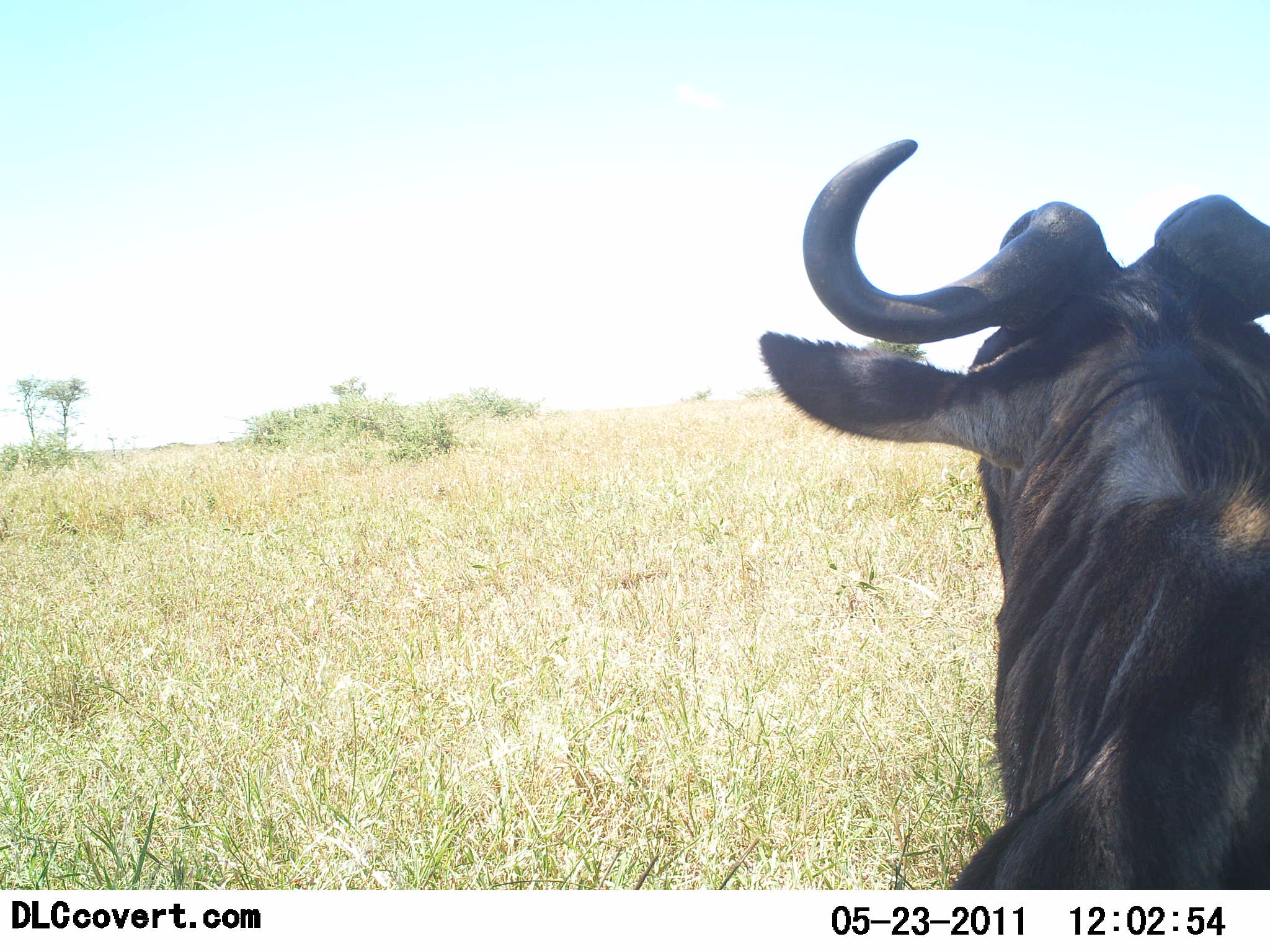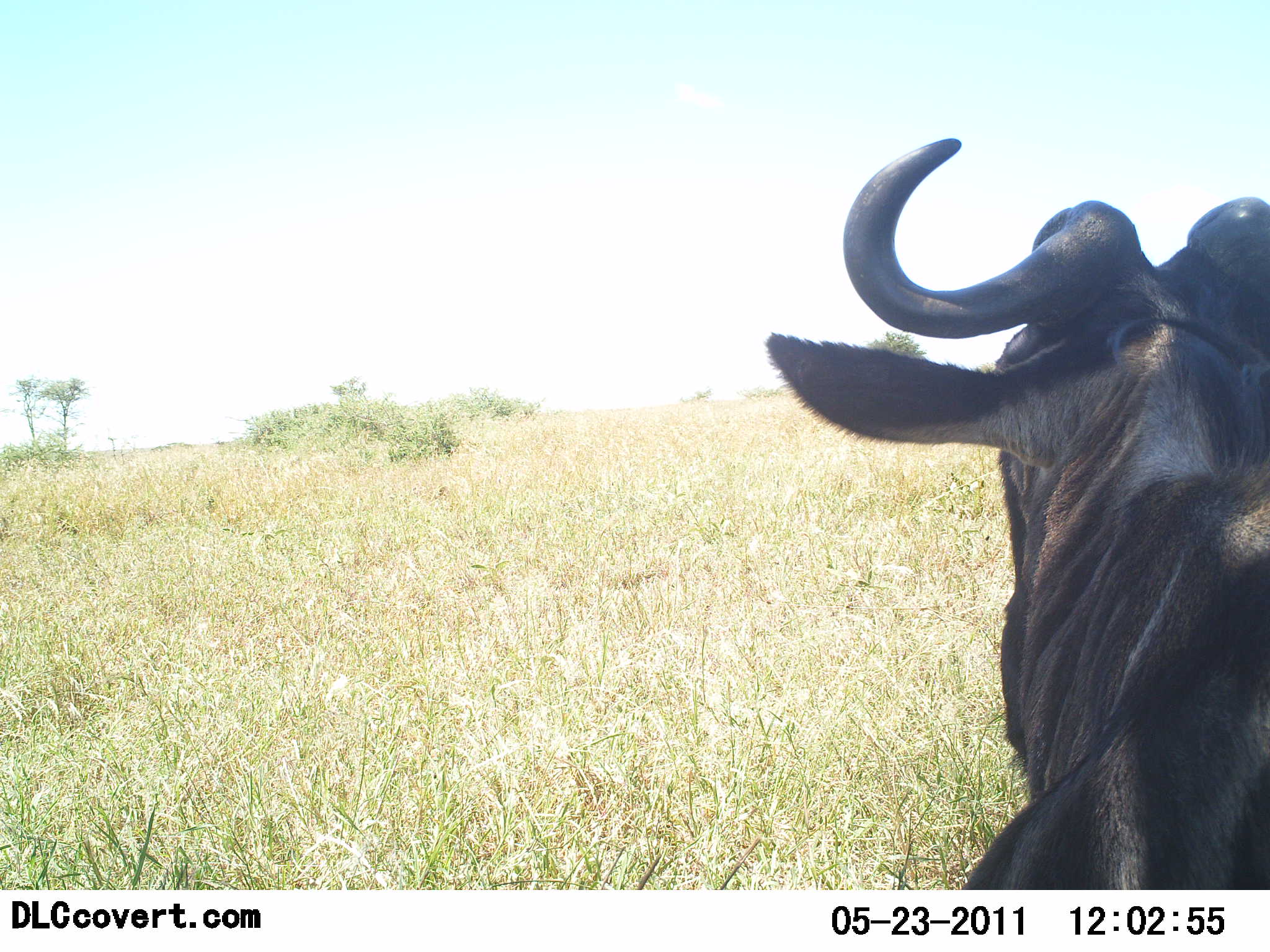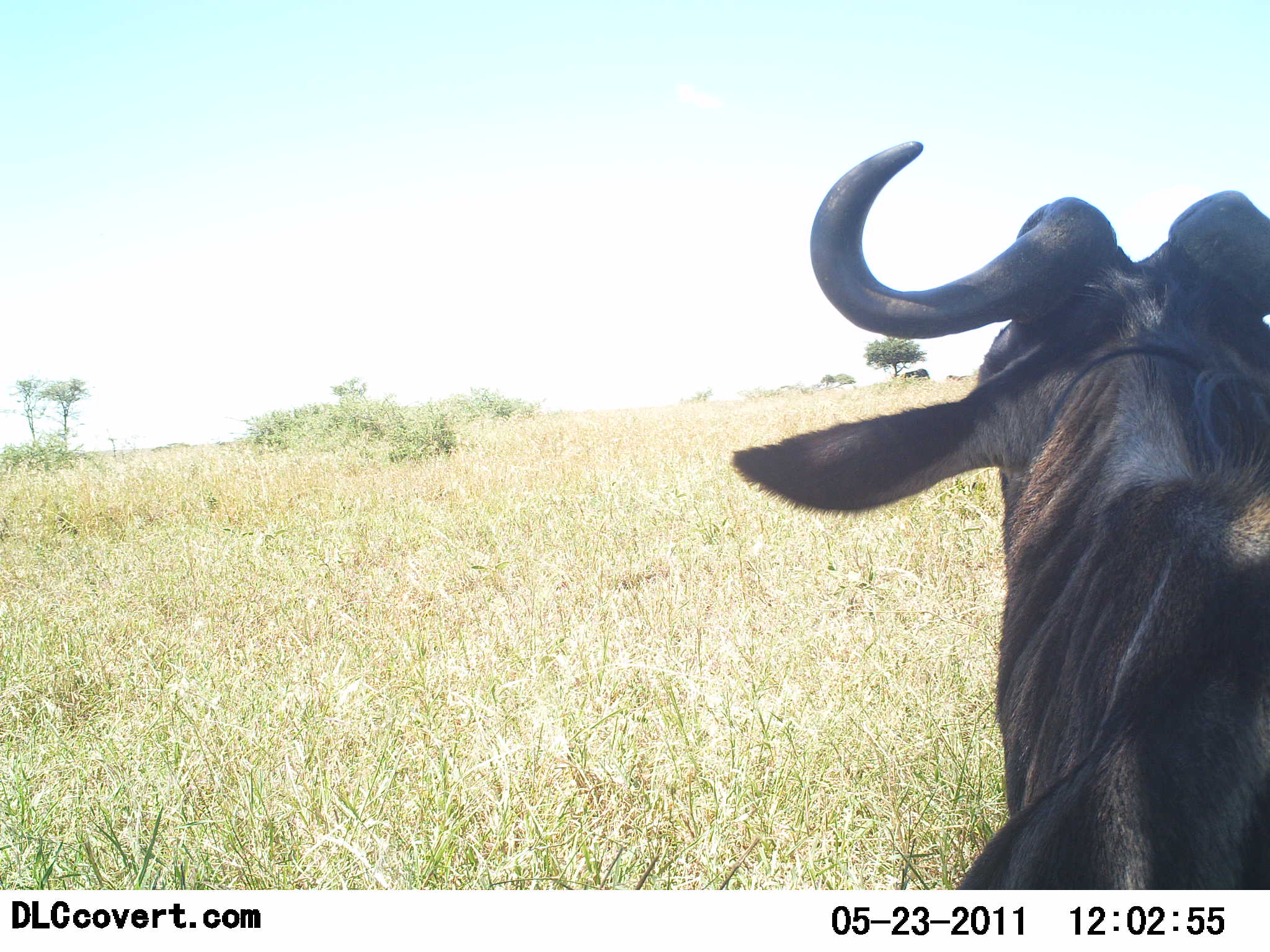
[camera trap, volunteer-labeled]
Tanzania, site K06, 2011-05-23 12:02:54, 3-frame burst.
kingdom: Animalia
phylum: Chordata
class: Mammalia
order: Artiodactyla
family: Bovidae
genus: Connochaetes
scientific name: Connochaetes taurinus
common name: blue wildebeest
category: wildebeest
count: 1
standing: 55%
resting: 27%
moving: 18%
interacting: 0%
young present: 0%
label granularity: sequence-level